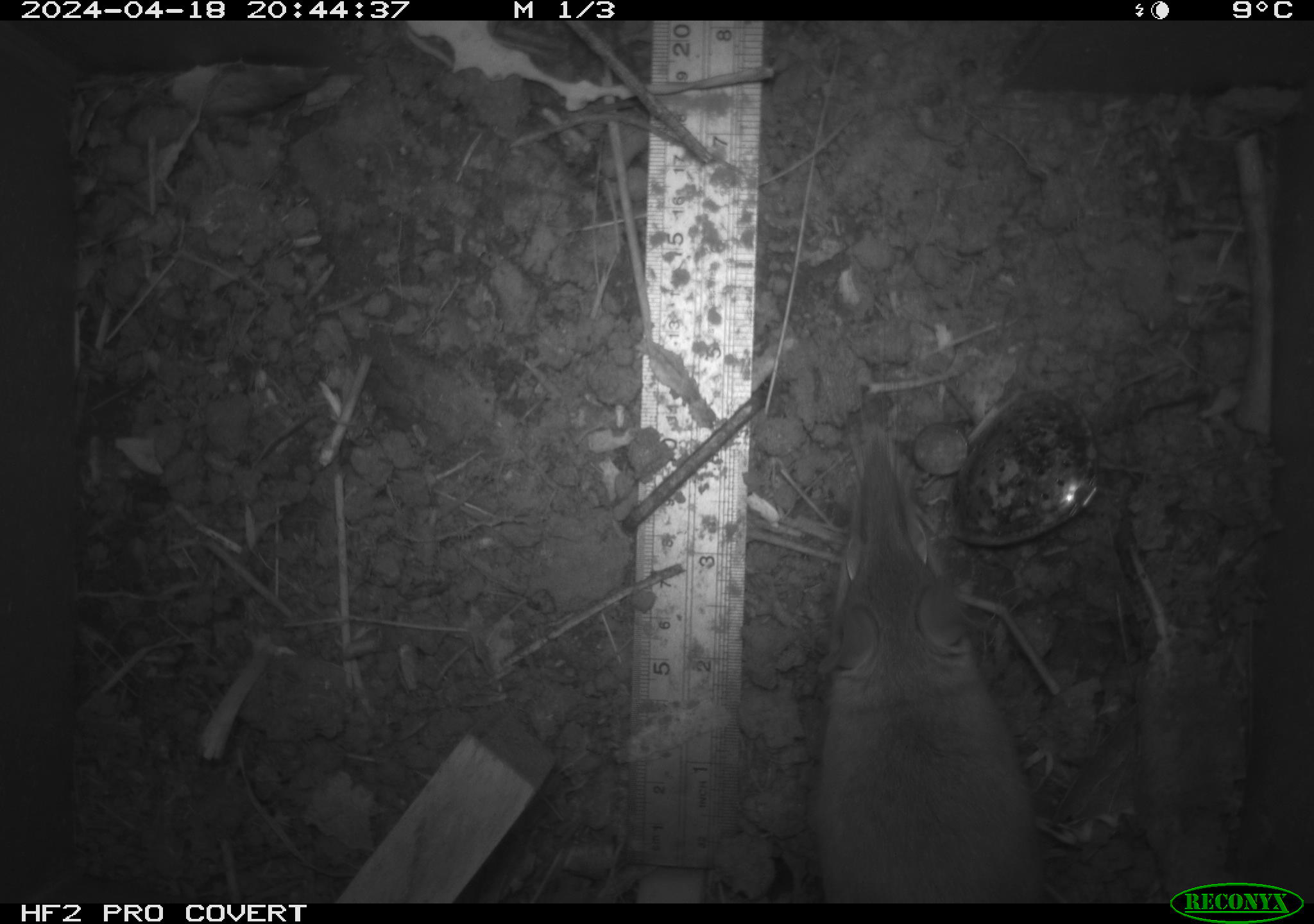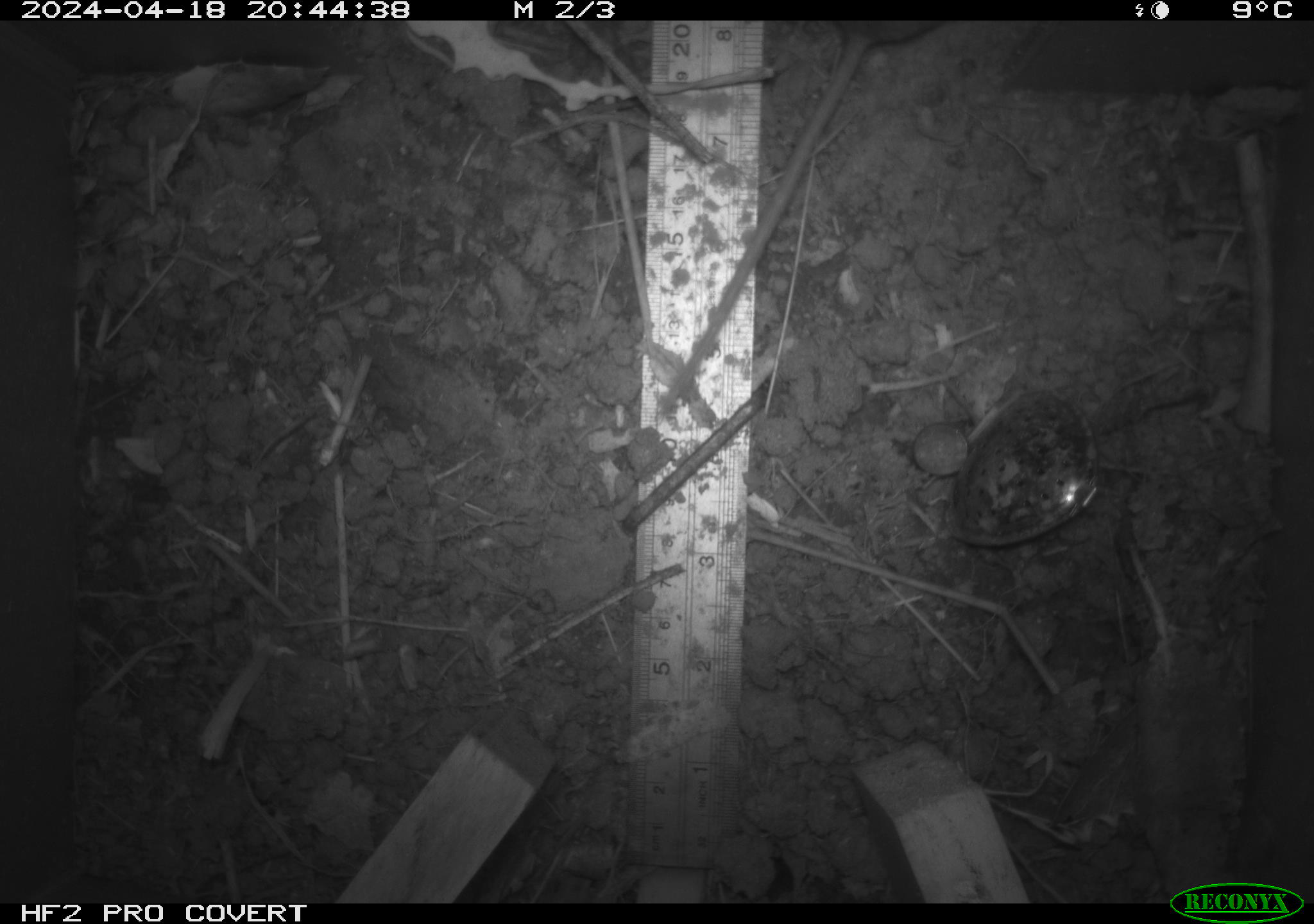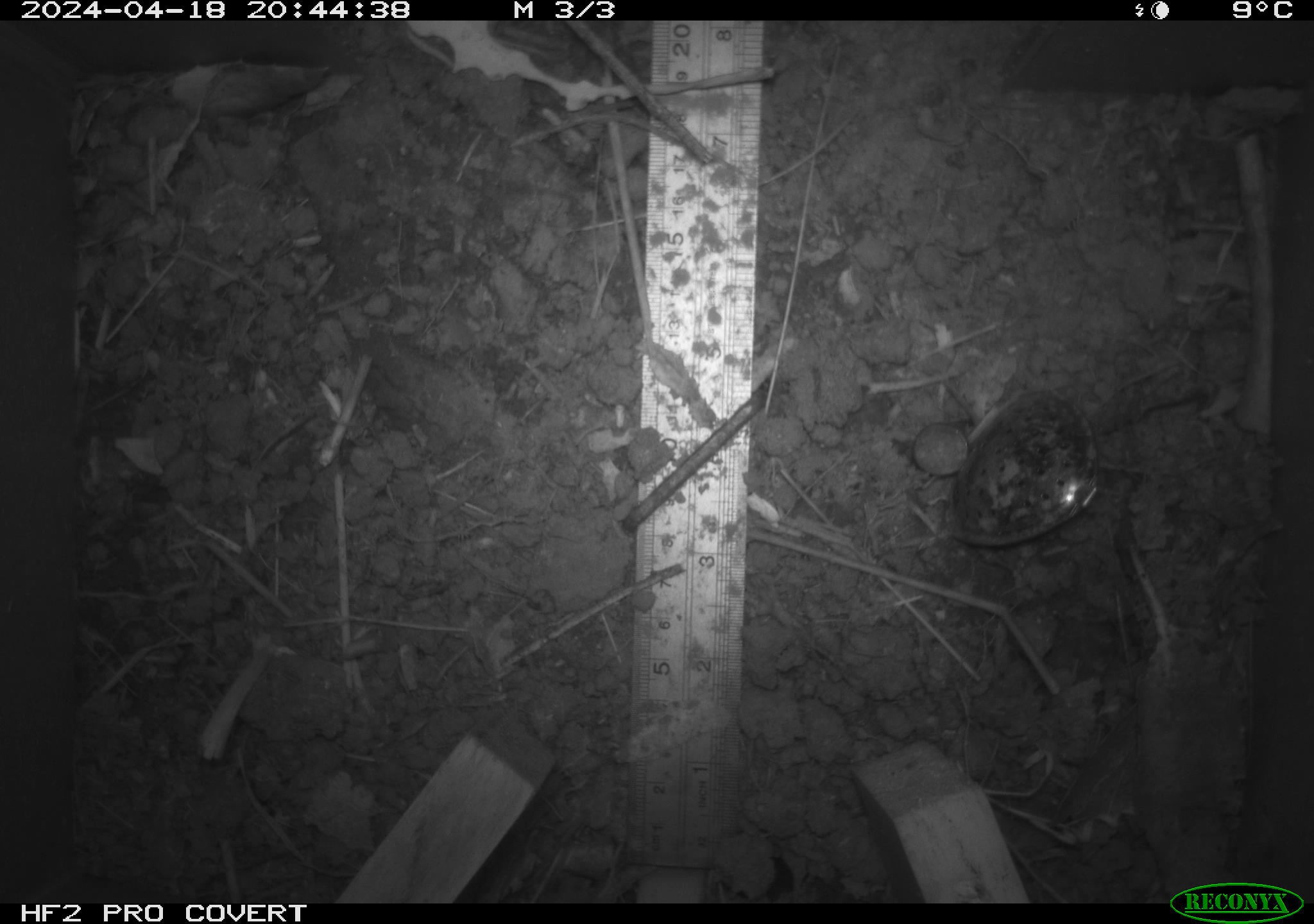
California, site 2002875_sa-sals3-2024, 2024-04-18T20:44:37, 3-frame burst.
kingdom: Animalia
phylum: Chordata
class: Mammalia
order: Rodentia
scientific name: Rodentia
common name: mouse species